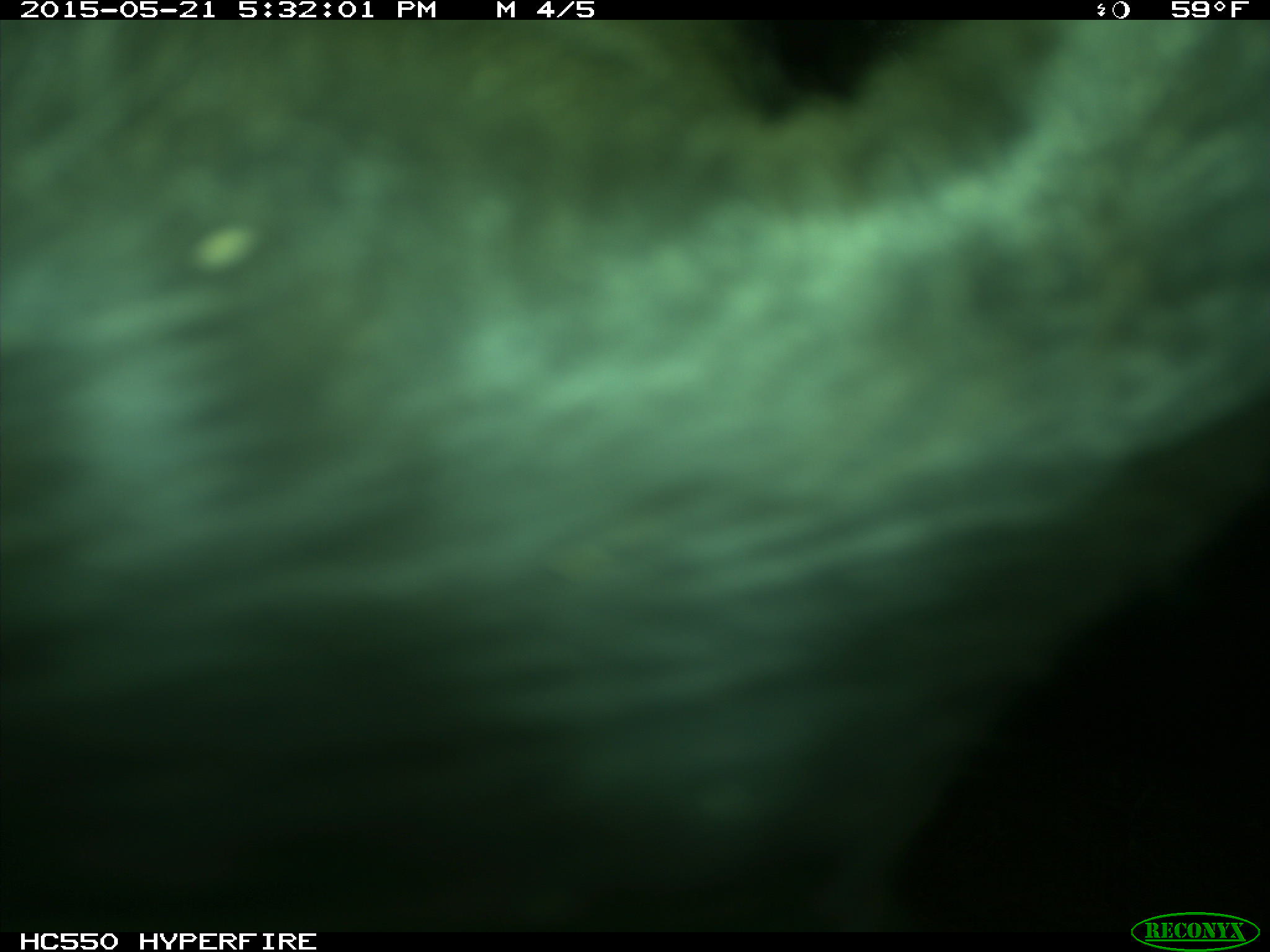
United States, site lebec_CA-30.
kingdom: Animalia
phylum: Chordata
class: Mammalia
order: Artiodactyla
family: Bovidae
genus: Bos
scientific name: Bos taurus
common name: domestic cow